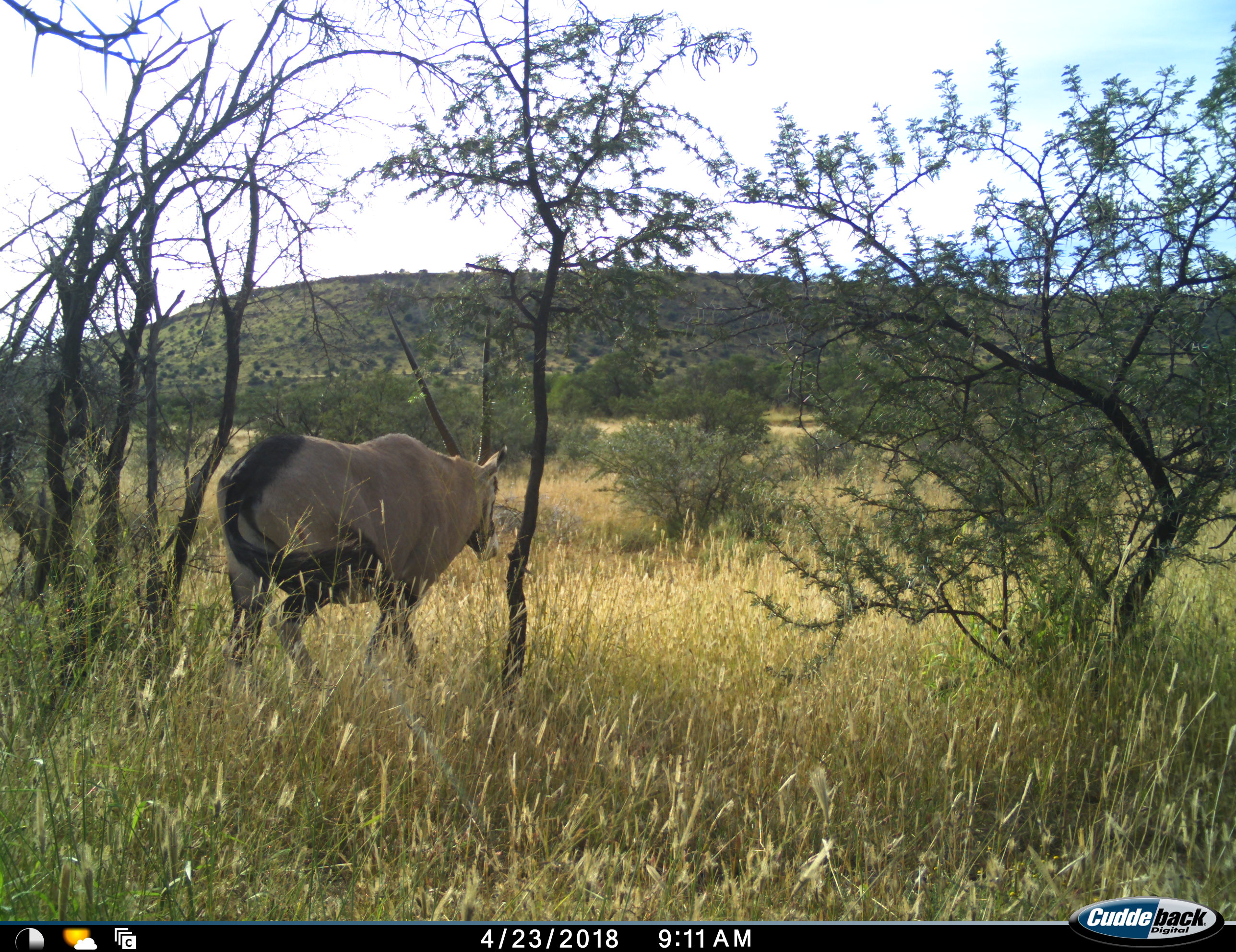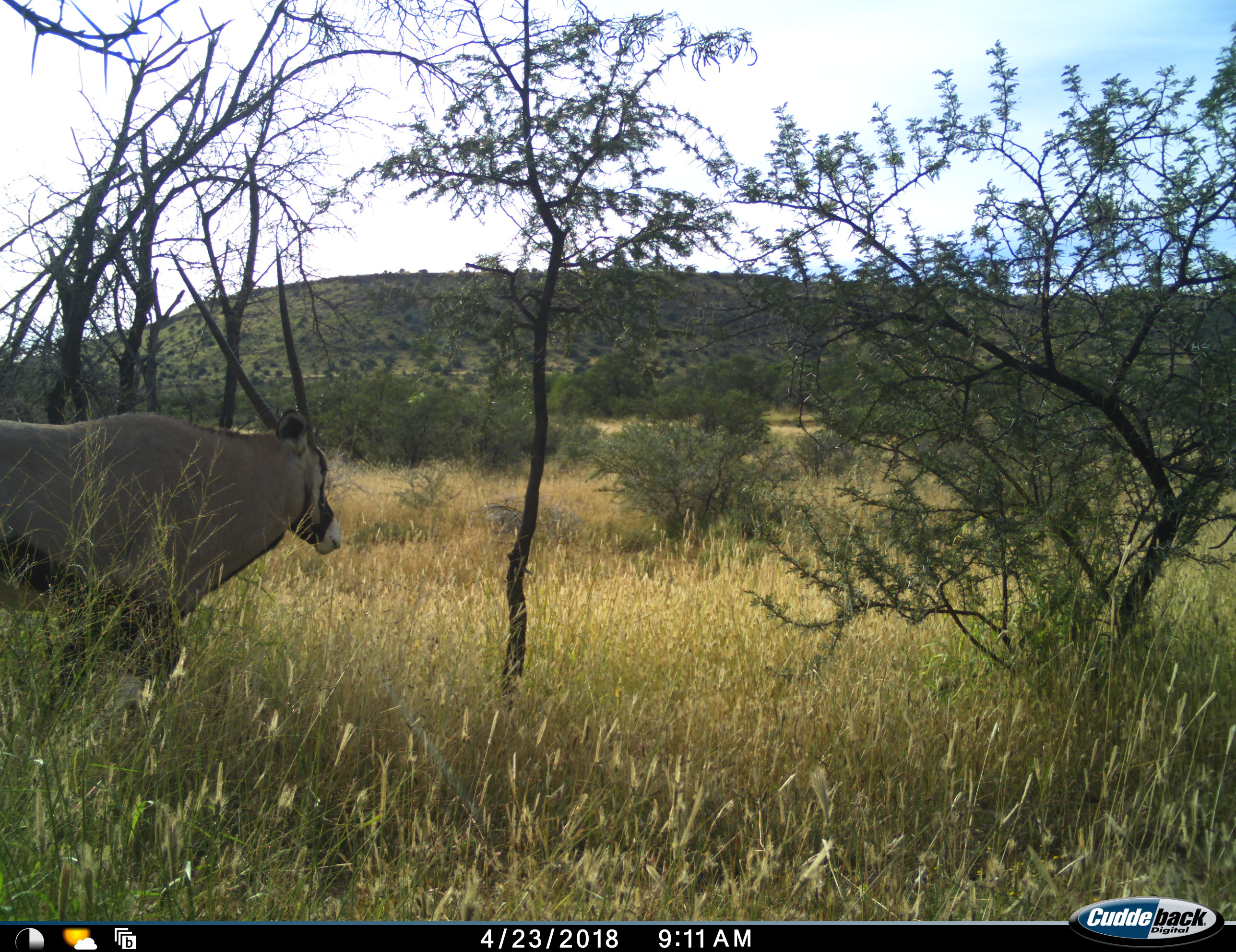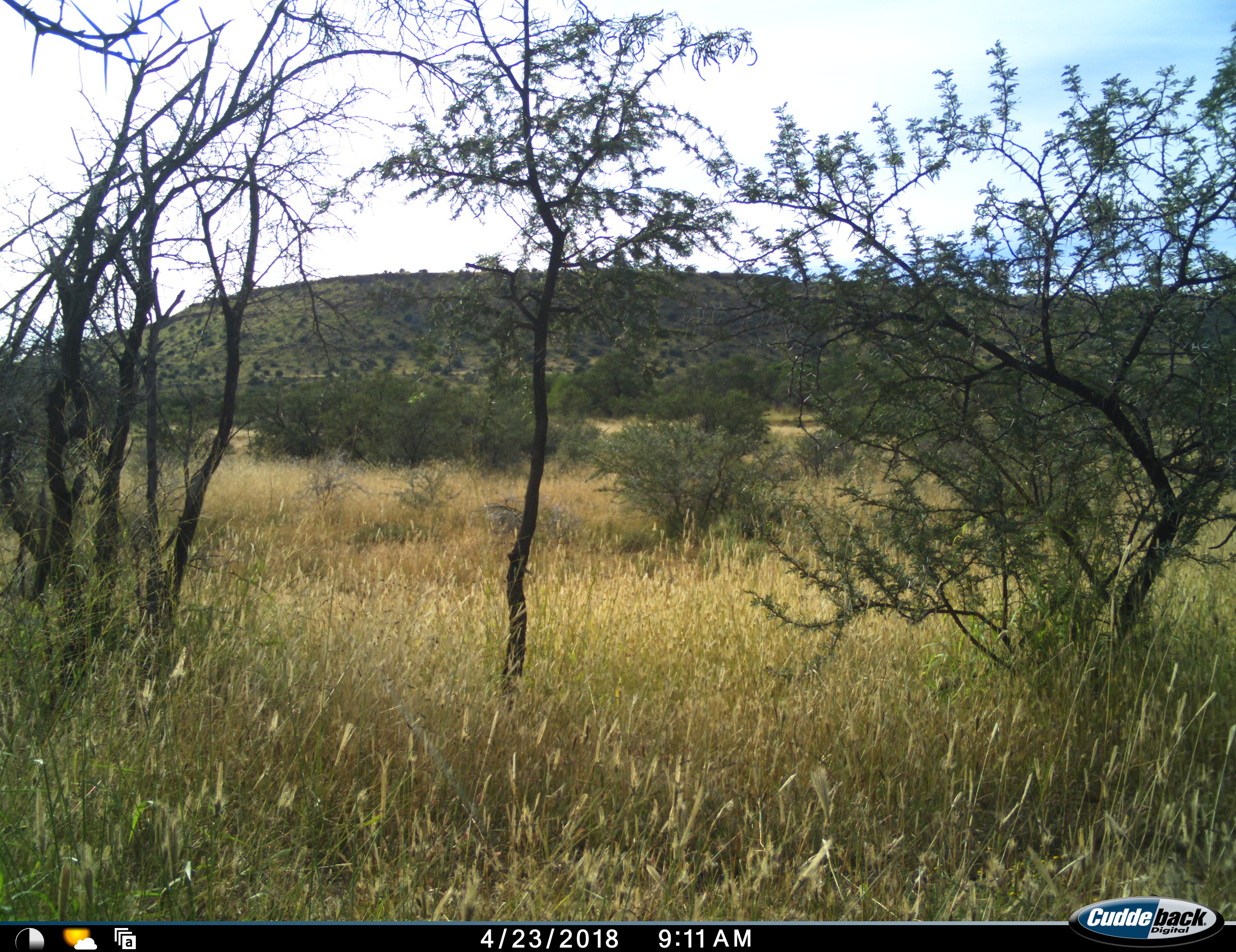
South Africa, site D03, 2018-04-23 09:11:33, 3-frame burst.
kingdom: Animalia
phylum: Chordata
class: Mammalia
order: Artiodactyla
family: Bovidae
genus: Oryx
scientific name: Oryx gazella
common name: gemsbok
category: gemsbokoryx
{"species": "gemsbokoryx (gemsbok) (Oryx gazella)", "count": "1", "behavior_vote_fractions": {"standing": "12%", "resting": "0%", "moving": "100%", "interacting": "0%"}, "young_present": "0%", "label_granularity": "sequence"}